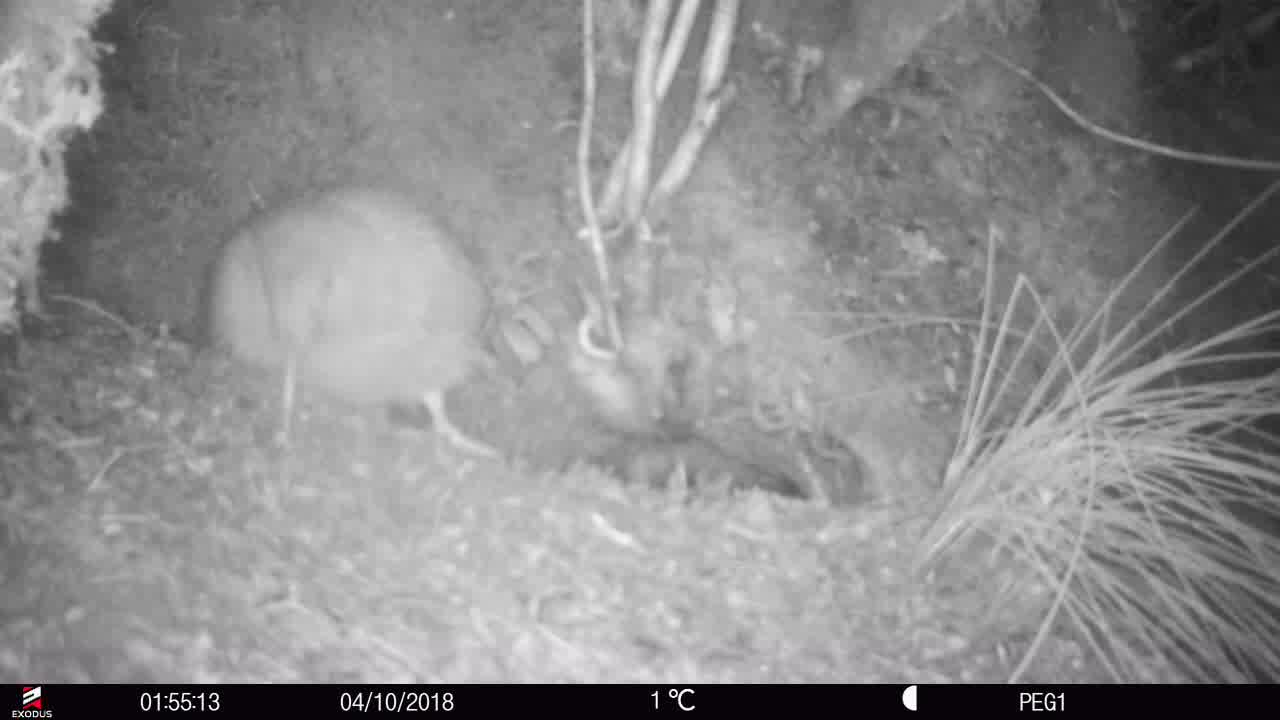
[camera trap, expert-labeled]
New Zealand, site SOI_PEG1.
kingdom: Animalia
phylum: Chordata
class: Aves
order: Apterygiformes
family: Apterygidae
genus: Apteryx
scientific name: Apteryx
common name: kiwi